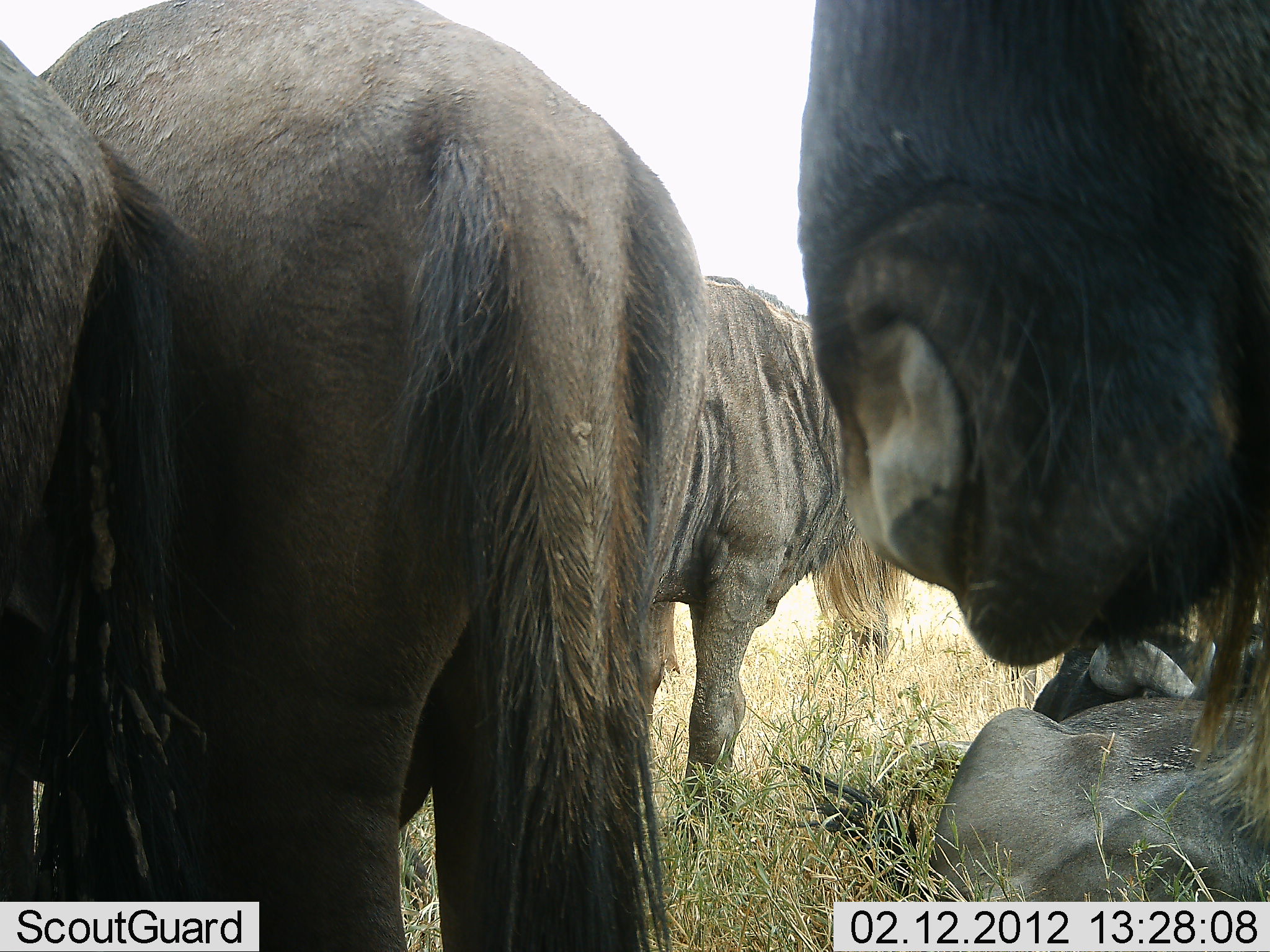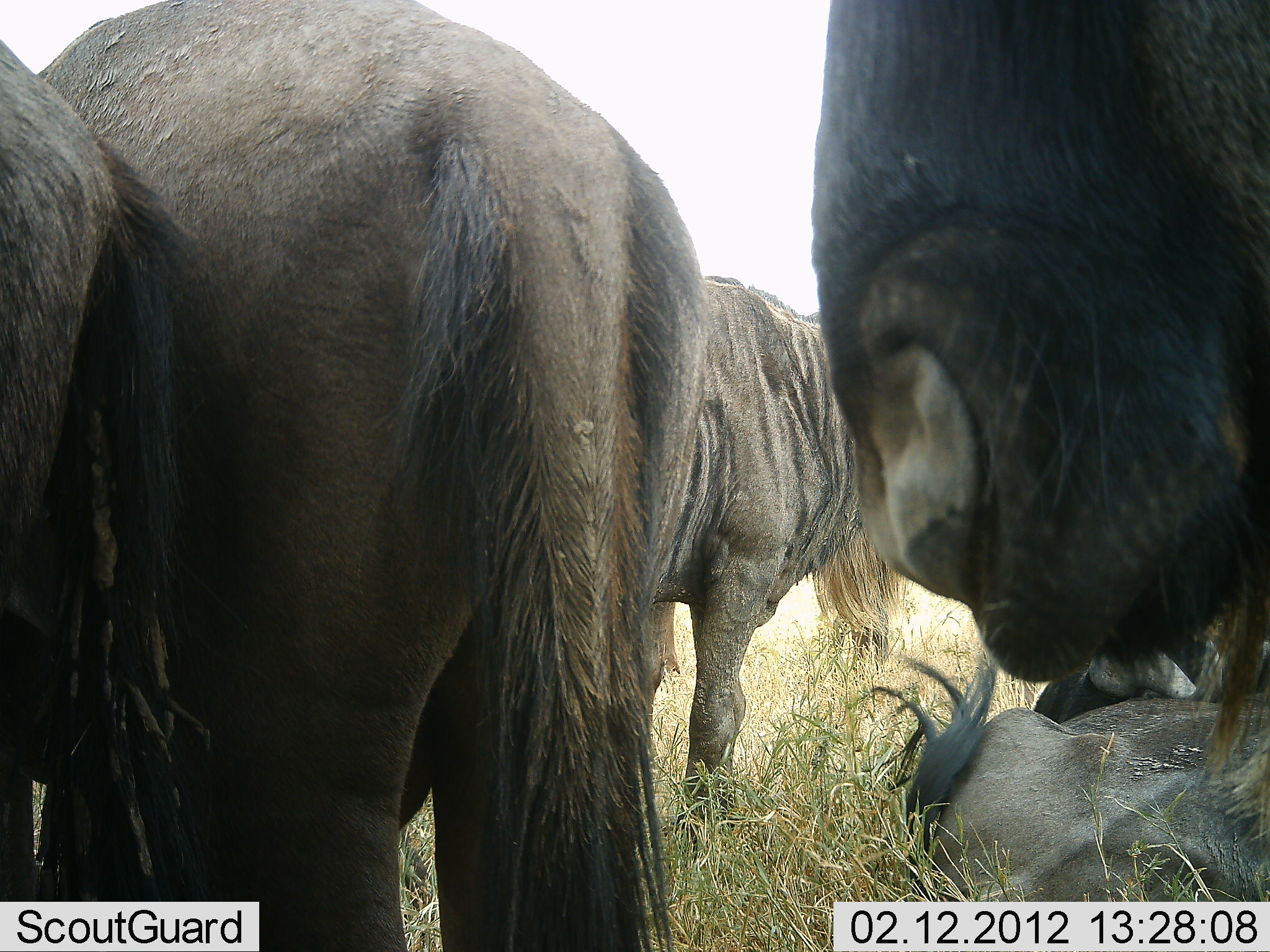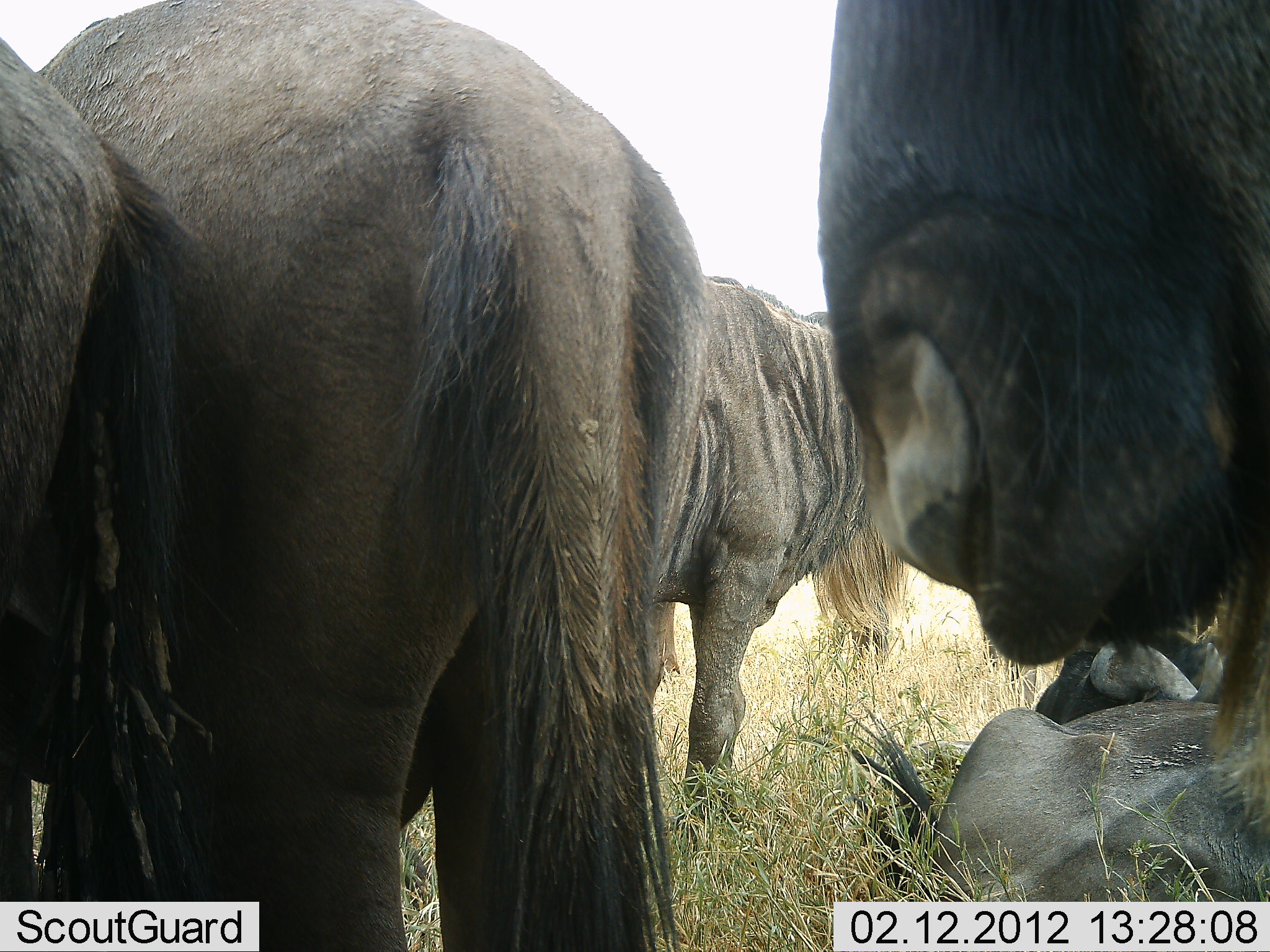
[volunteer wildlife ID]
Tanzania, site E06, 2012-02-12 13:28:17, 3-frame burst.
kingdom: Animalia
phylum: Chordata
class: Mammalia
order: Artiodactyla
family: Bovidae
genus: Connochaetes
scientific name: Connochaetes taurinus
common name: blue wildebeest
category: wildebeest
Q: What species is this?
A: Wildebeest (blue wildebeest) (Connochaetes taurinus).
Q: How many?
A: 5.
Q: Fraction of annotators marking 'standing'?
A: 83%.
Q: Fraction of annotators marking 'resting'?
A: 76%.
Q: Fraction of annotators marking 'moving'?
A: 3%.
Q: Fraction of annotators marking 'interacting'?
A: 7%.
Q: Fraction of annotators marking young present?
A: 3%.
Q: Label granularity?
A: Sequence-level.